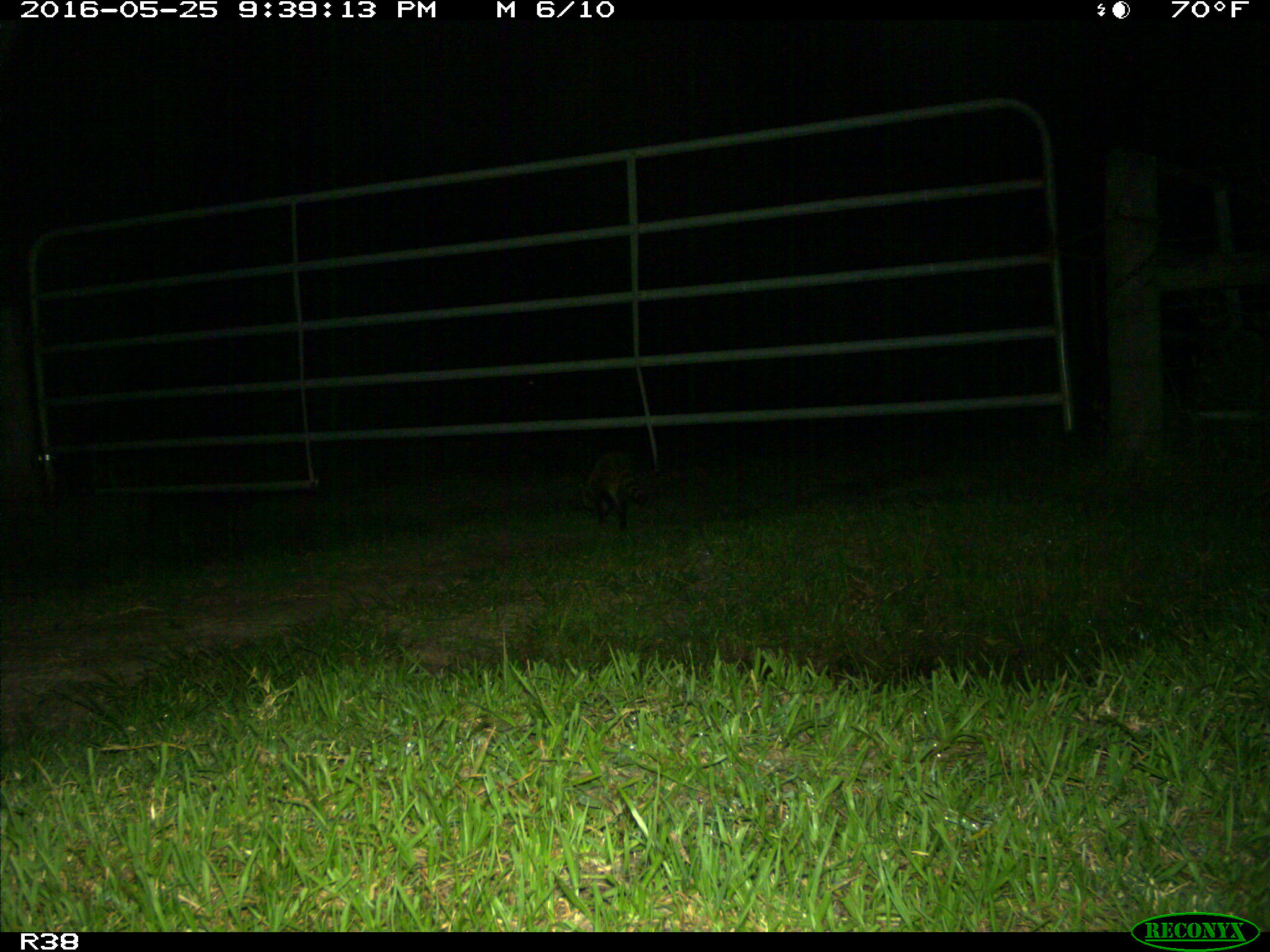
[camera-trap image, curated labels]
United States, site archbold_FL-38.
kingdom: Animalia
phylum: Chordata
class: Mammalia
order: Carnivora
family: Procyonidae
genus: Procyon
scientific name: Procyon lotor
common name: common raccoon